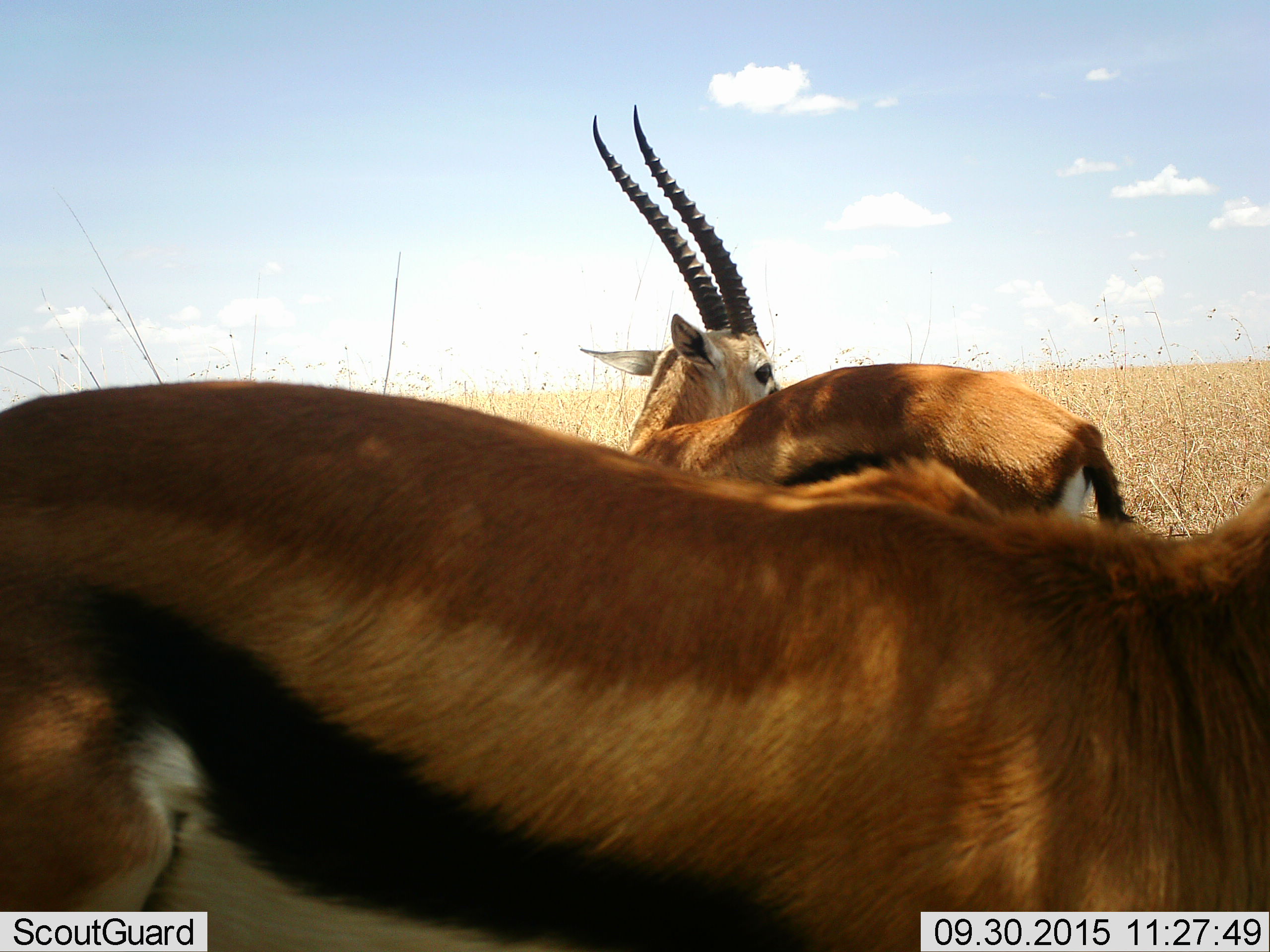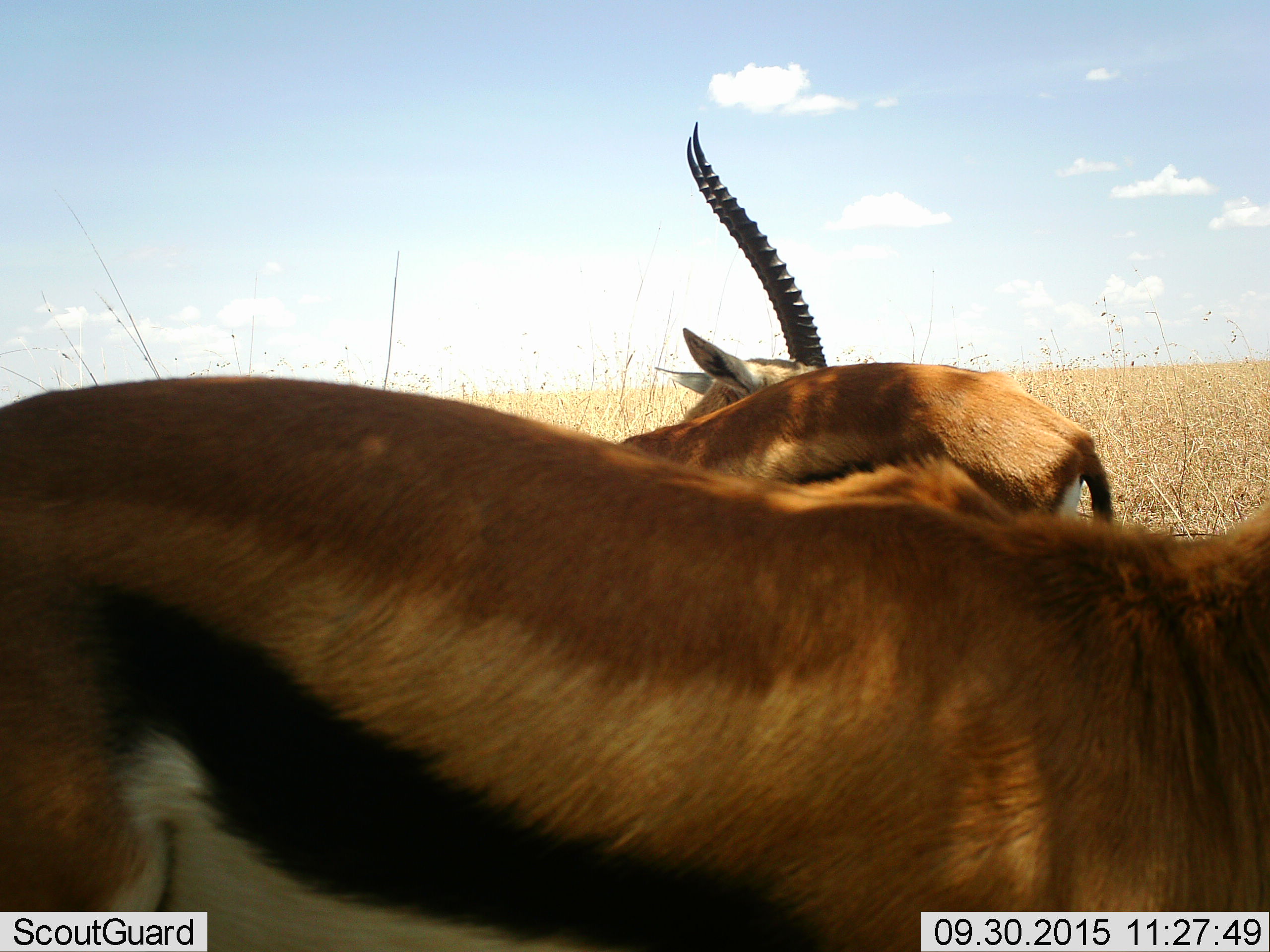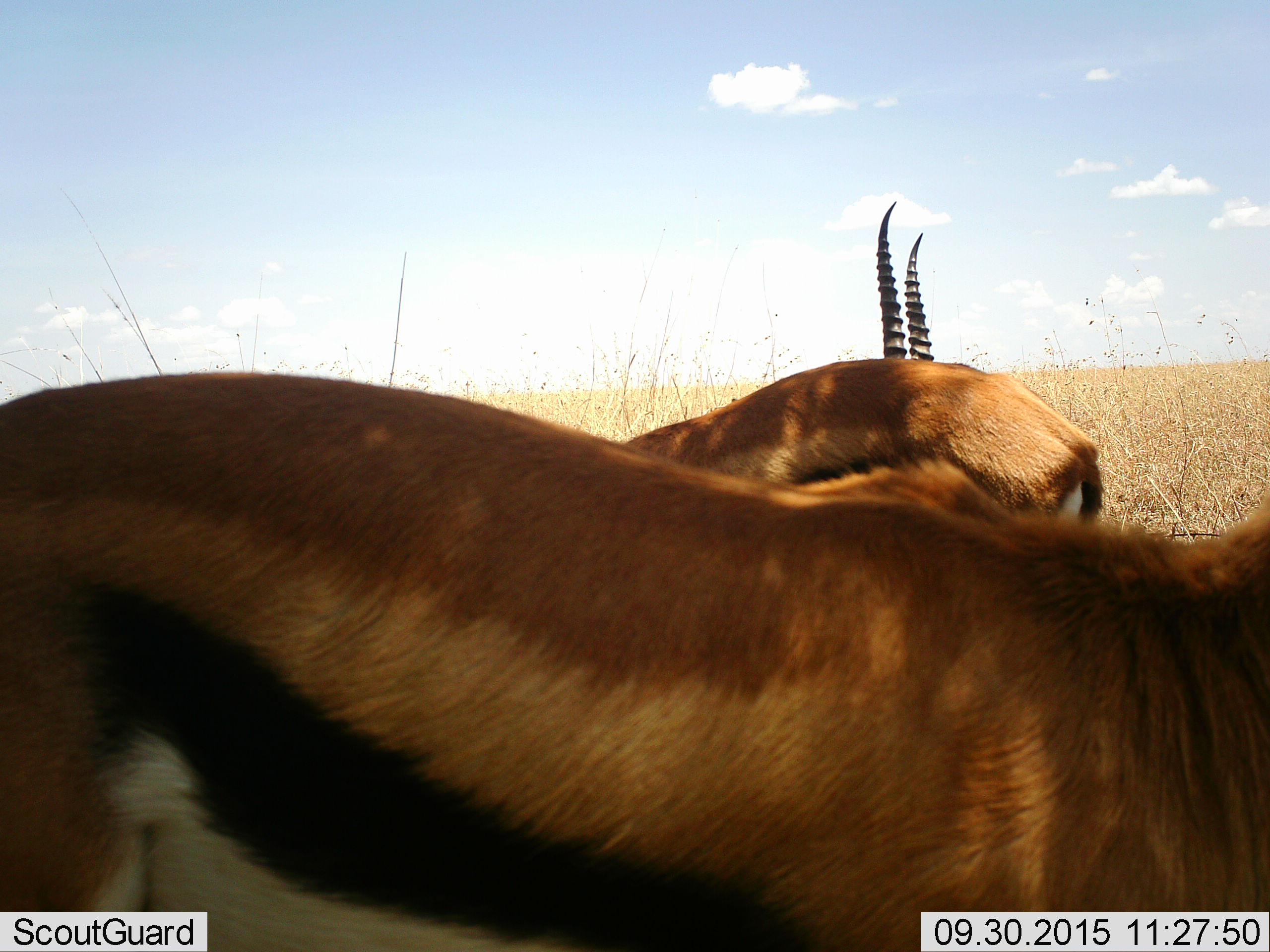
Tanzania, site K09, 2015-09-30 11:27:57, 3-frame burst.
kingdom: Animalia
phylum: Chordata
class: Mammalia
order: Artiodactyla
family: Bovidae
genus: Eudorcas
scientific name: Eudorcas thomsonii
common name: thomson's gazelle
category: gazellethomsons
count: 2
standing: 88%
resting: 0%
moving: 25%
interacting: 0%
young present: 0%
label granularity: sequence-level